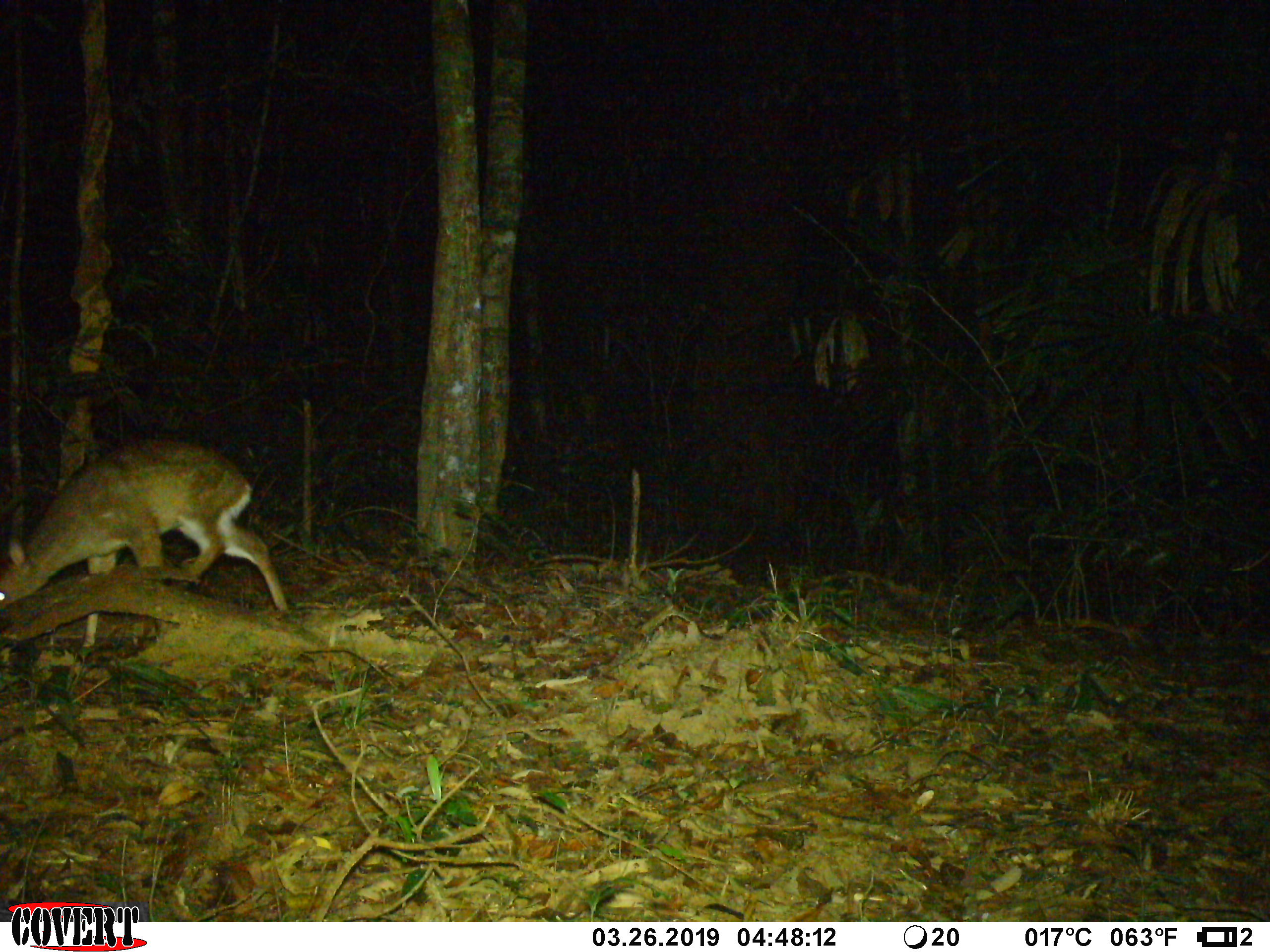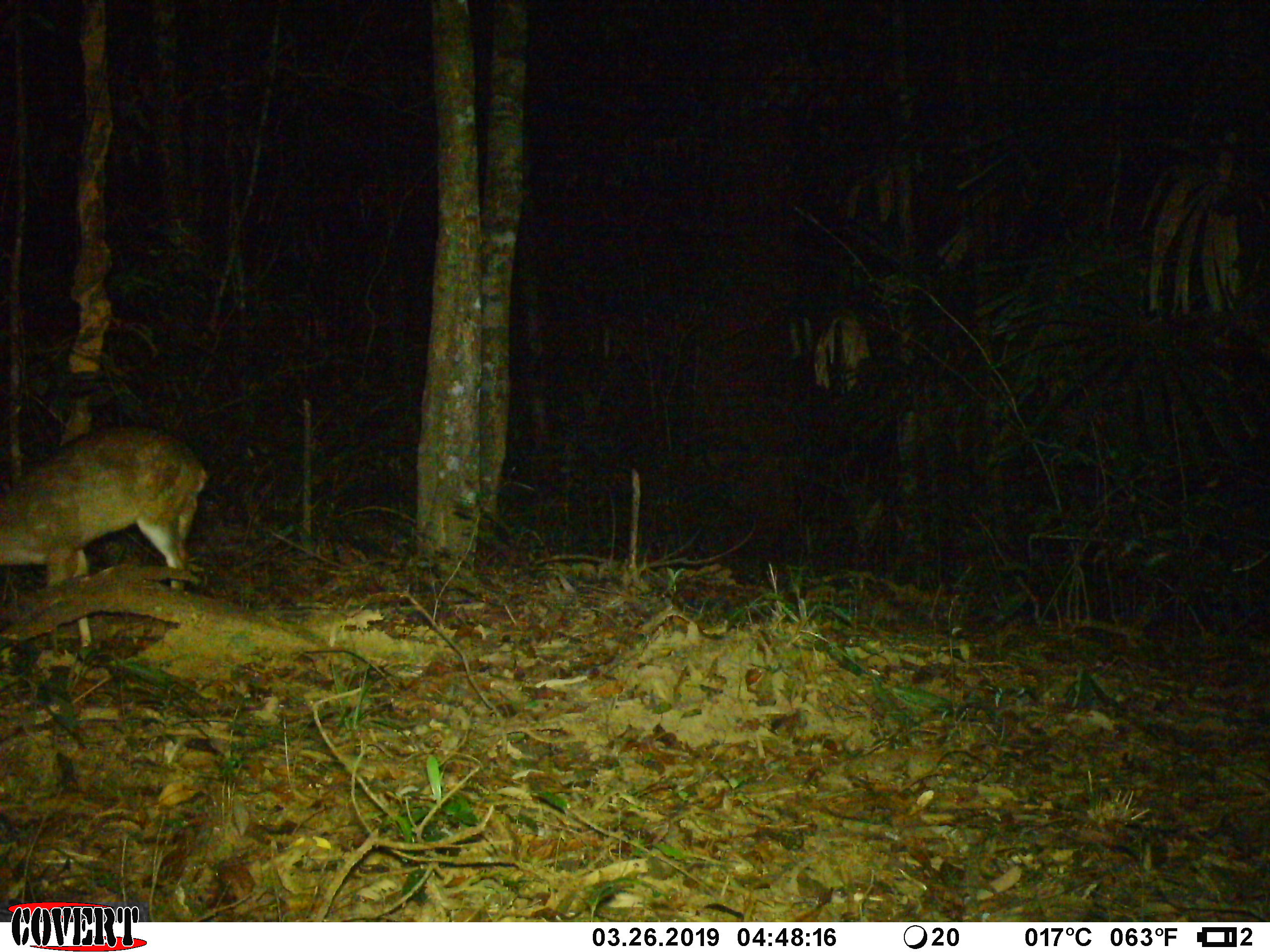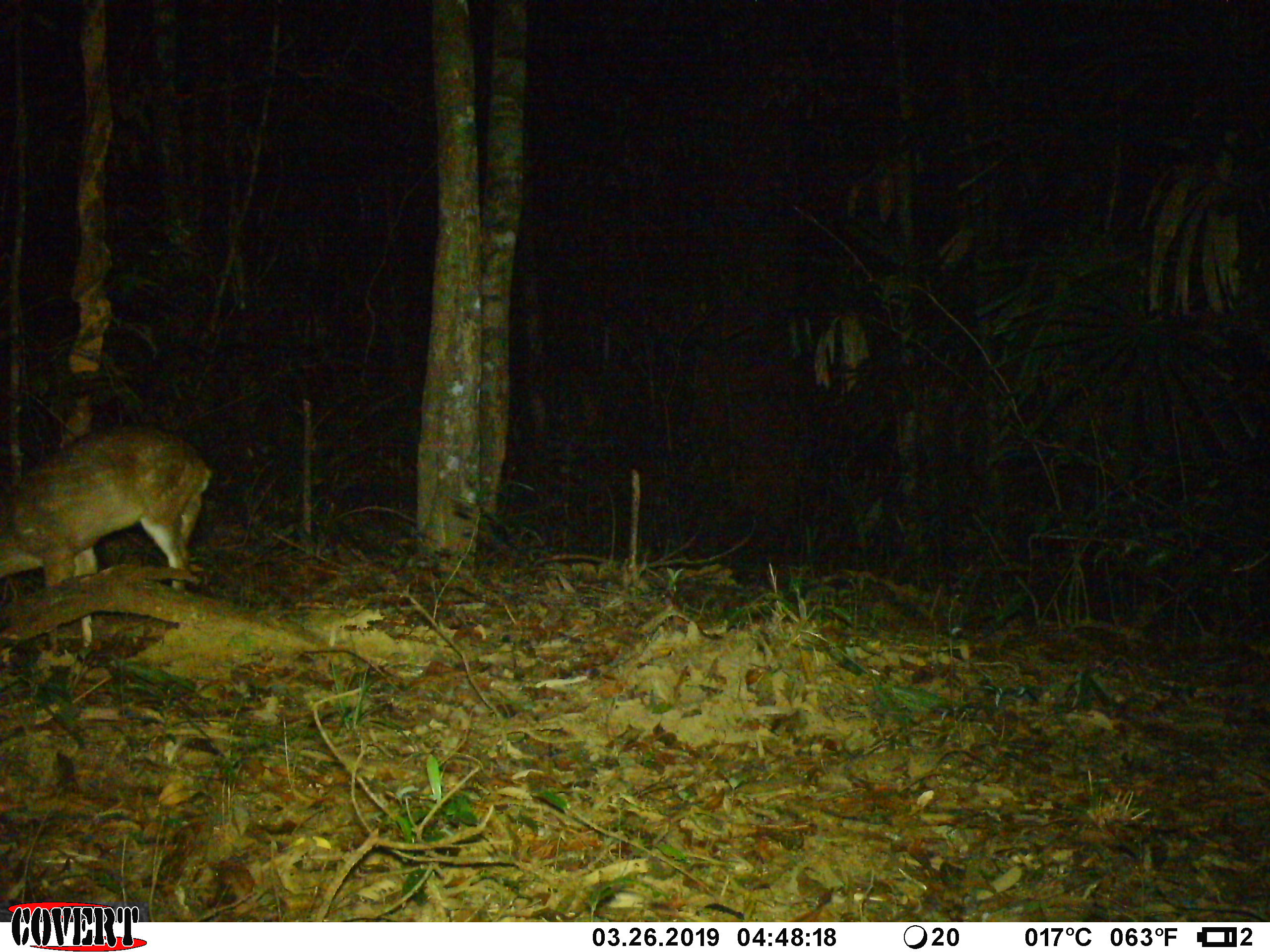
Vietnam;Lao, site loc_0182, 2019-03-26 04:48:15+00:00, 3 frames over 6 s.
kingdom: Animalia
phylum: Chordata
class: Mammalia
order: Artiodactyla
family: Cervidae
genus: Muntiacus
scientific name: Muntiacus vuquangensis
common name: large-antlered muntjac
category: large antlered muntjac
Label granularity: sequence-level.